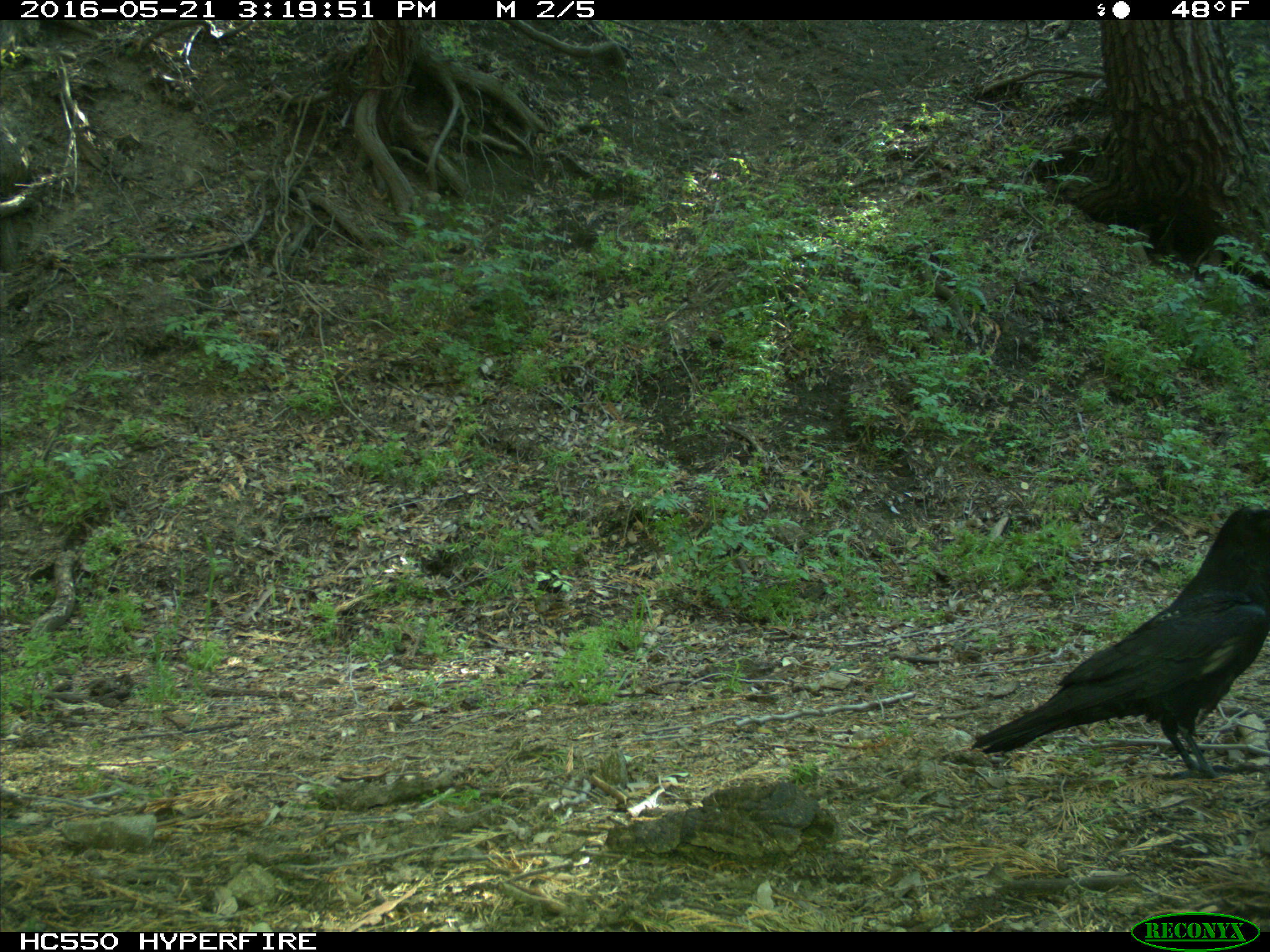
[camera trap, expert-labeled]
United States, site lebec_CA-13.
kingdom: Animalia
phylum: Chordata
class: Aves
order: Passeriformes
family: Corvidae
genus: Corvus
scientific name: Corvus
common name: crows and ravens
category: unidentified corvus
Unidentified corvus (crows and ravens) (Corvus).